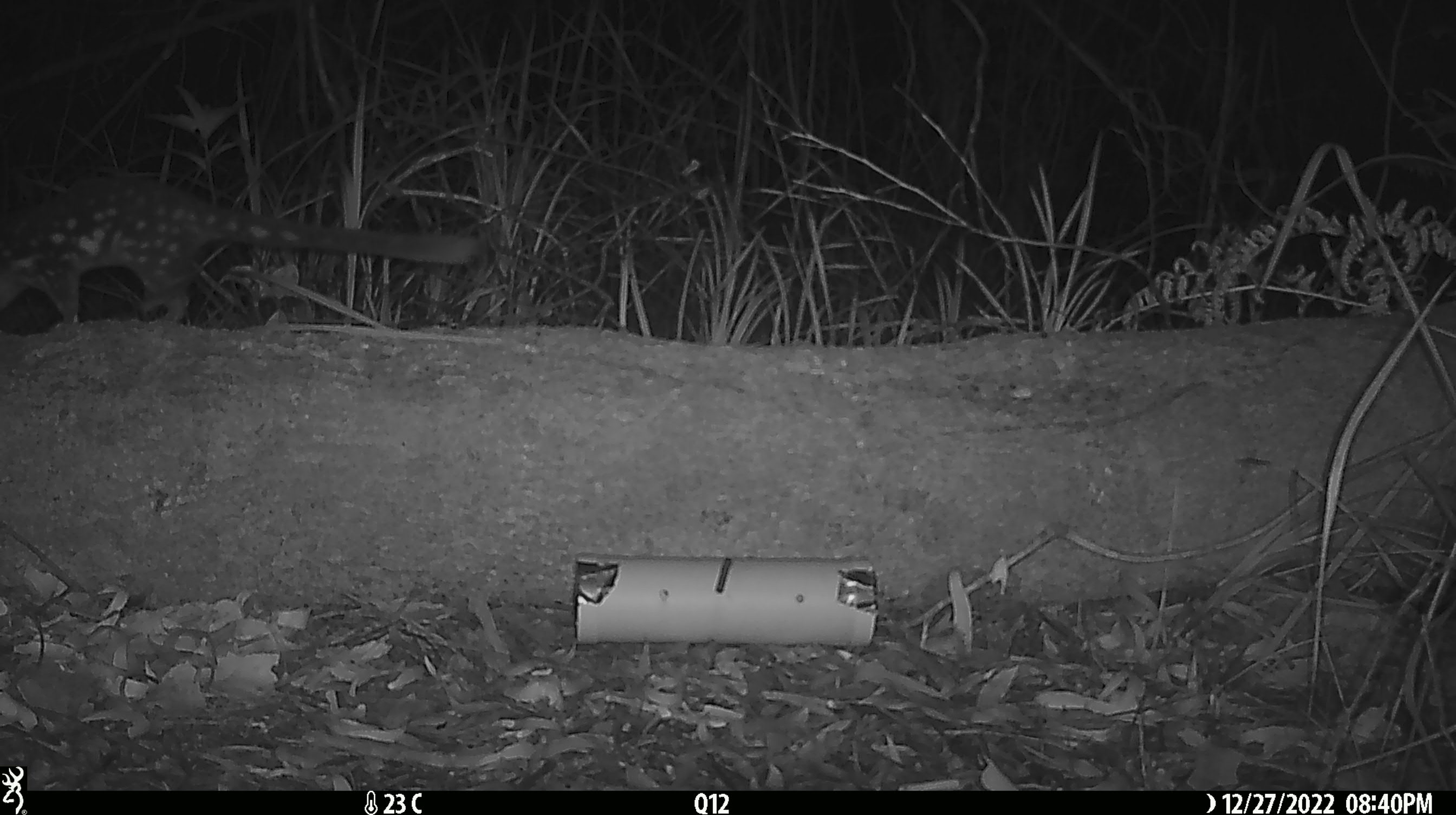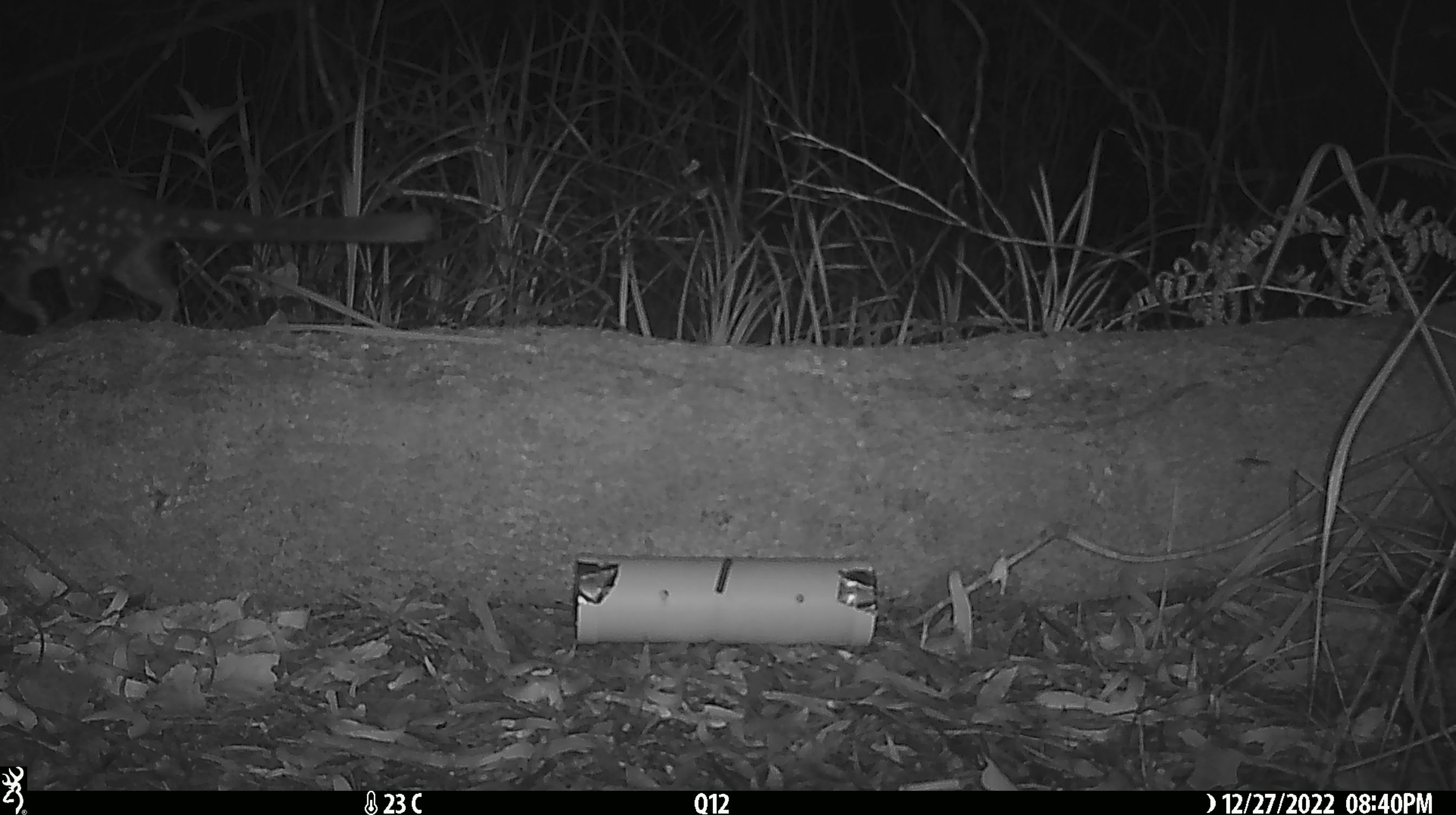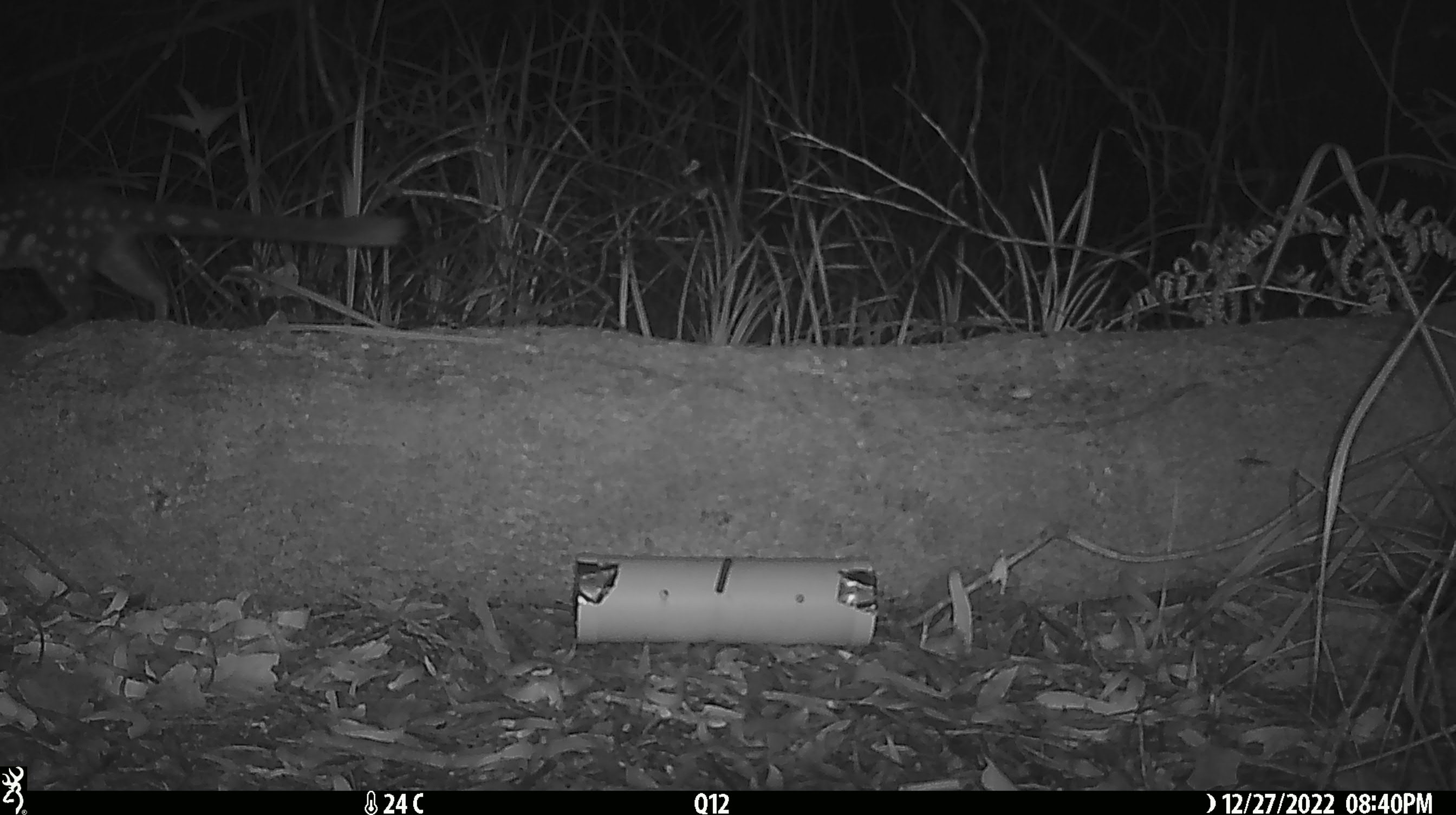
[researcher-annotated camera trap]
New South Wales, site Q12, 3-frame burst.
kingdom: Animalia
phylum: Chordata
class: Mammalia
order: Dasyuromorphia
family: Dasyuridae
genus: Dasyurus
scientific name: Dasyurus maculatus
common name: spotted-tailed quoll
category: quoll